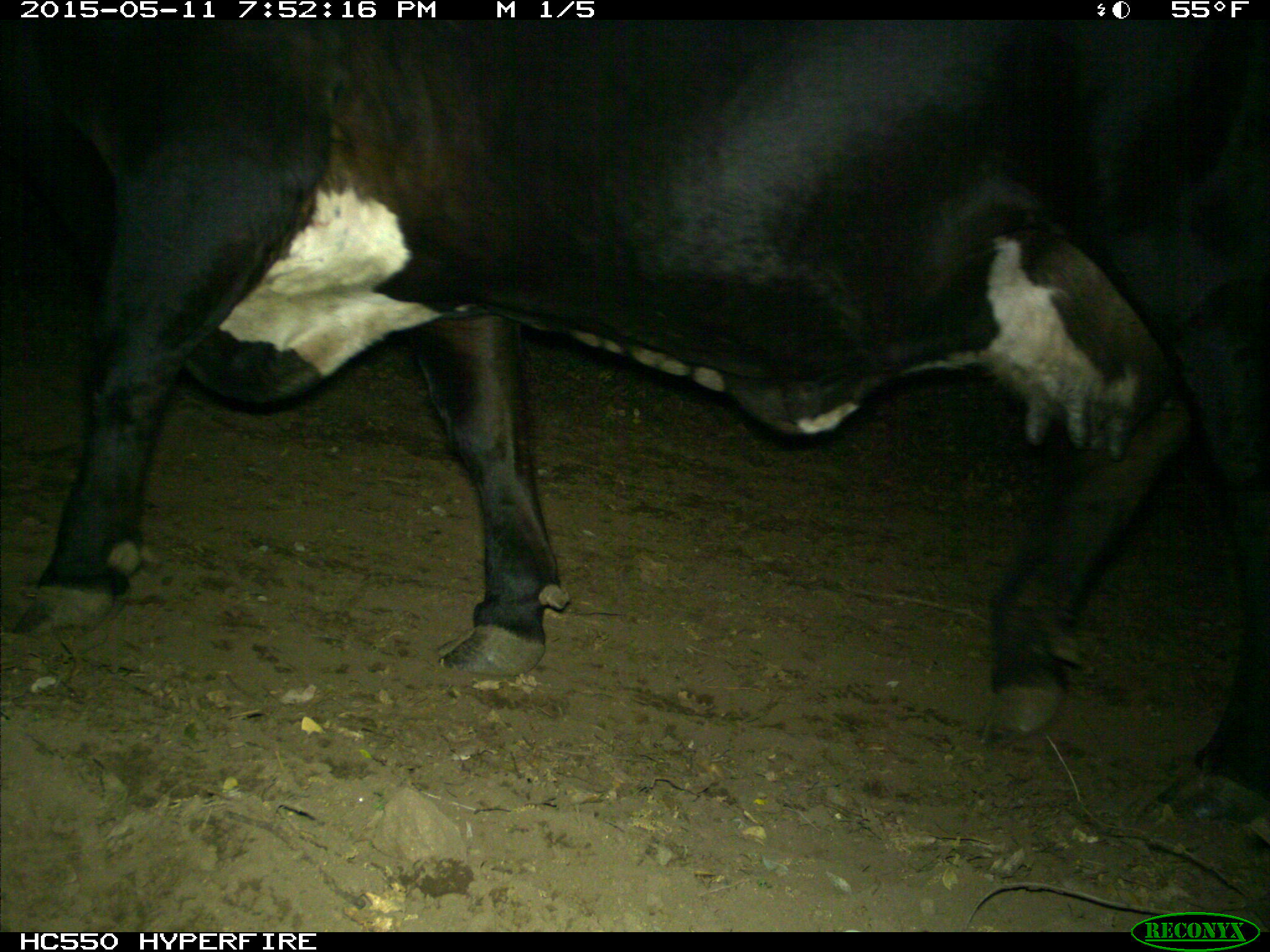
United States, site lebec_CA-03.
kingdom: Animalia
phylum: Chordata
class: Mammalia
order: Artiodactyla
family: Bovidae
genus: Bos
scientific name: Bos taurus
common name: domestic cow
Bos taurus (domestic cow).